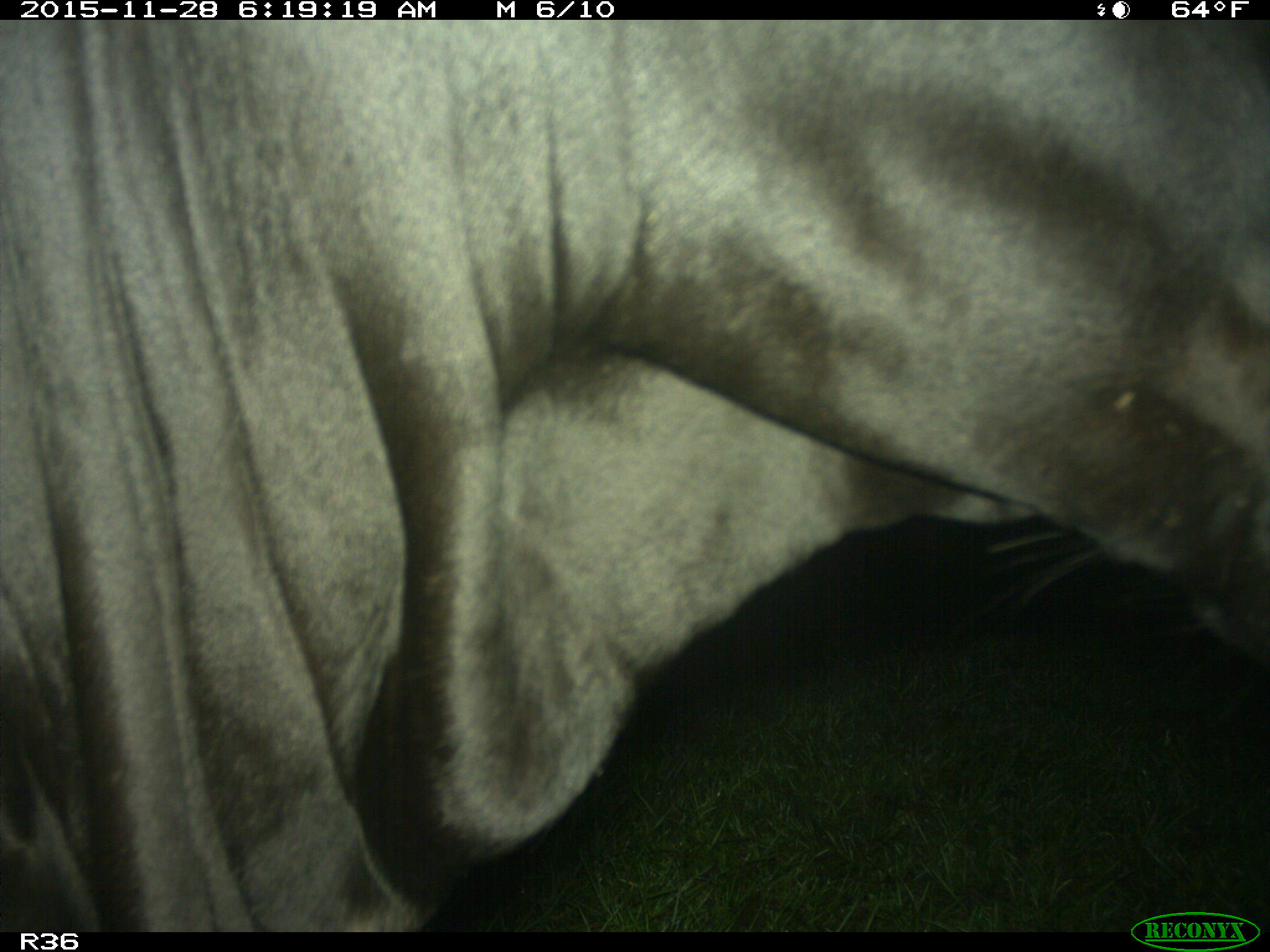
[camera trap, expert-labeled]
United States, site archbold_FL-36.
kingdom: Animalia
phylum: Chordata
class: Mammalia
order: Artiodactyla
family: Bovidae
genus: Bos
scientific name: Bos taurus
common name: domestic cow